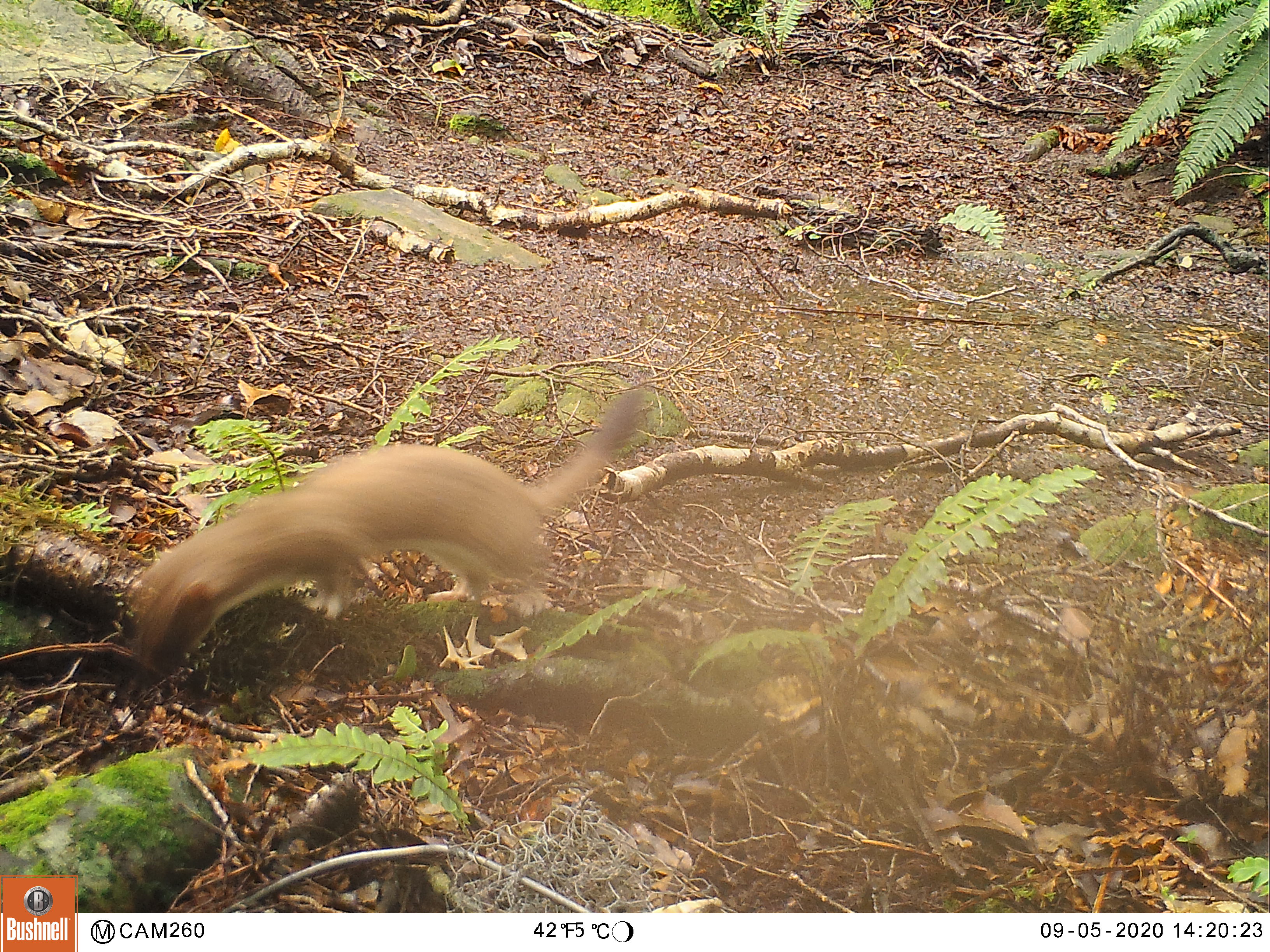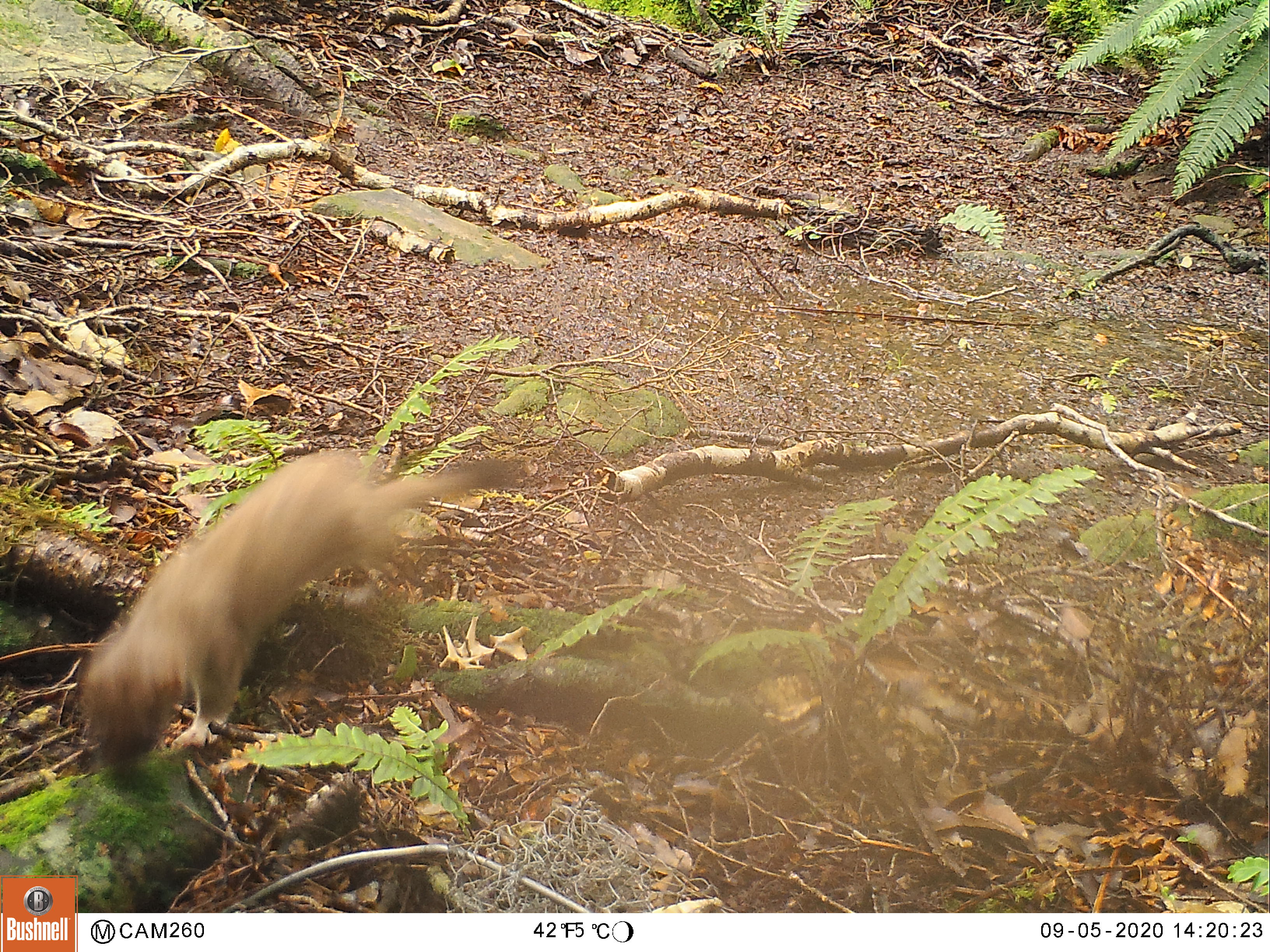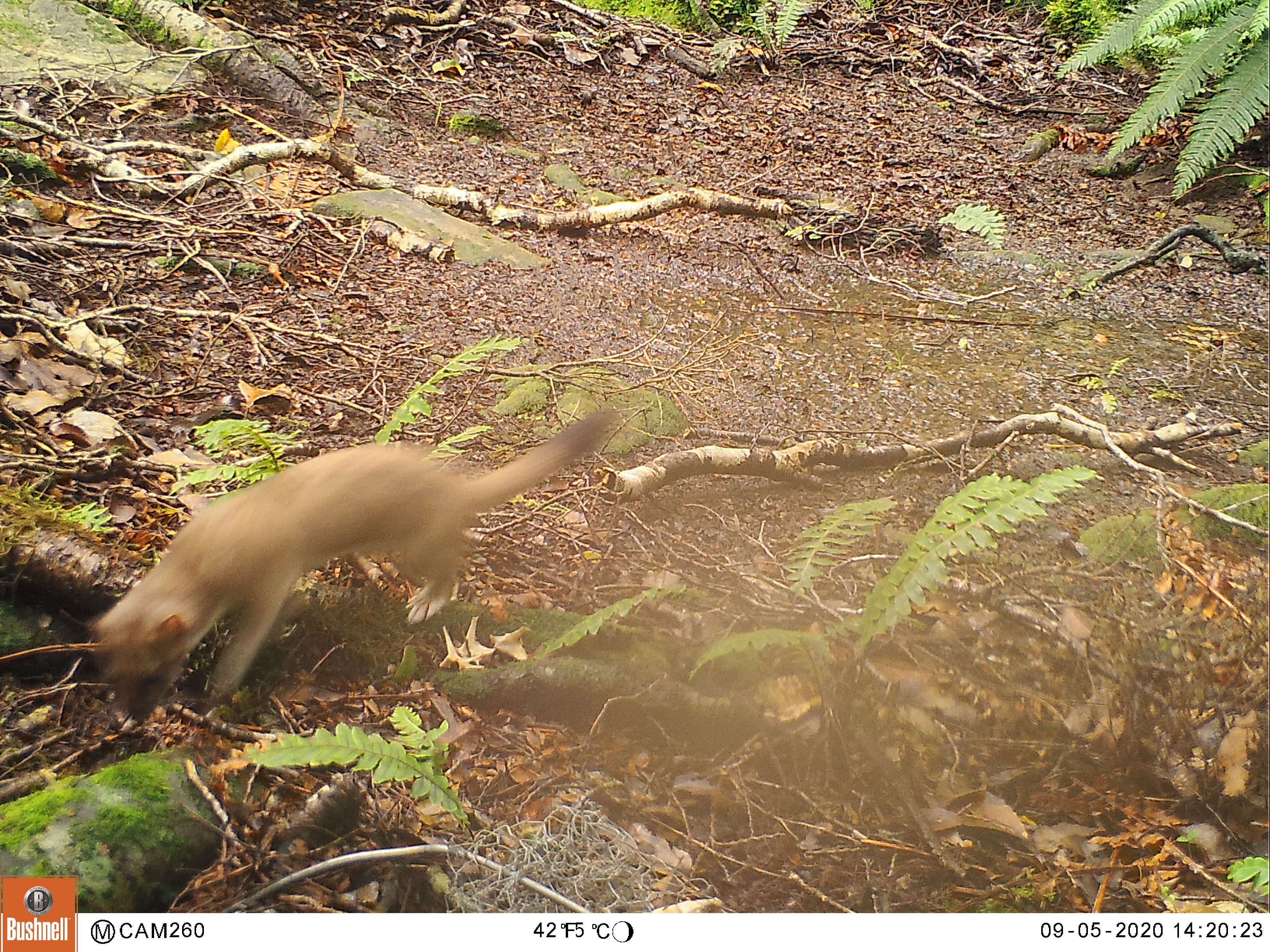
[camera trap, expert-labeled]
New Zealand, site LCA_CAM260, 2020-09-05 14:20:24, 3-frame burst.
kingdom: Animalia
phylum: Chordata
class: Mammalia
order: Carnivora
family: Mustelidae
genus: Mustela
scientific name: Mustela erminea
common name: stoat